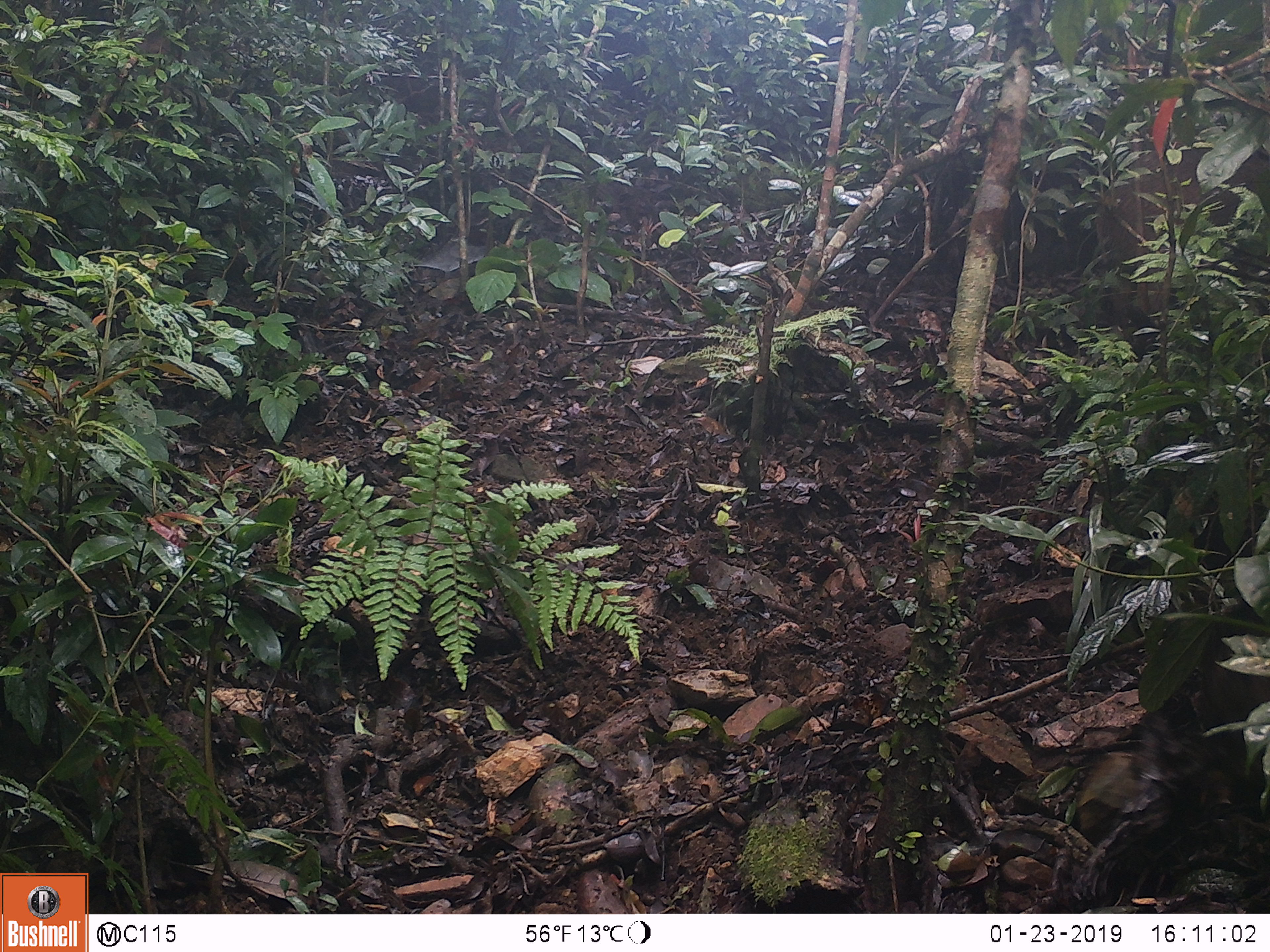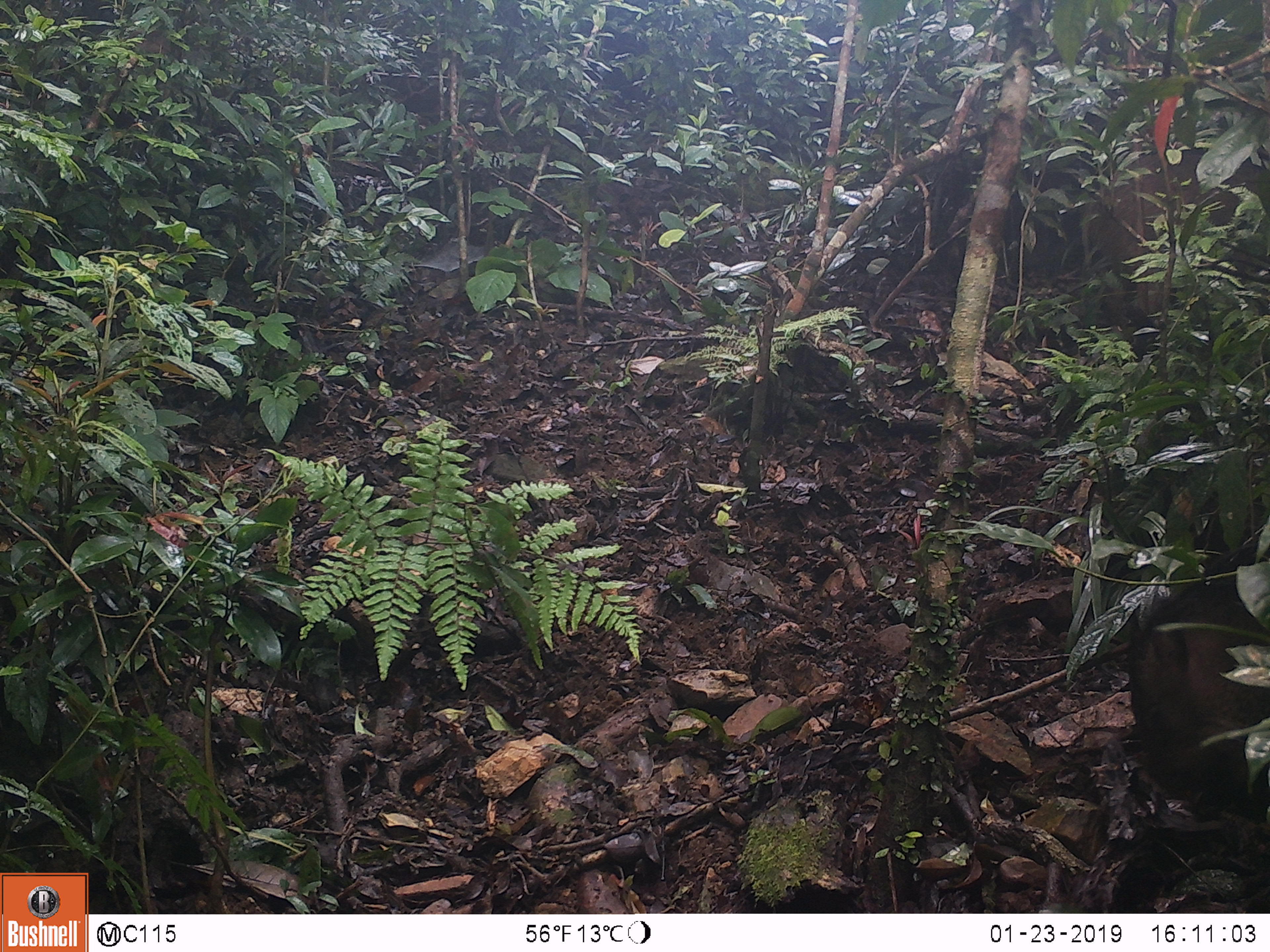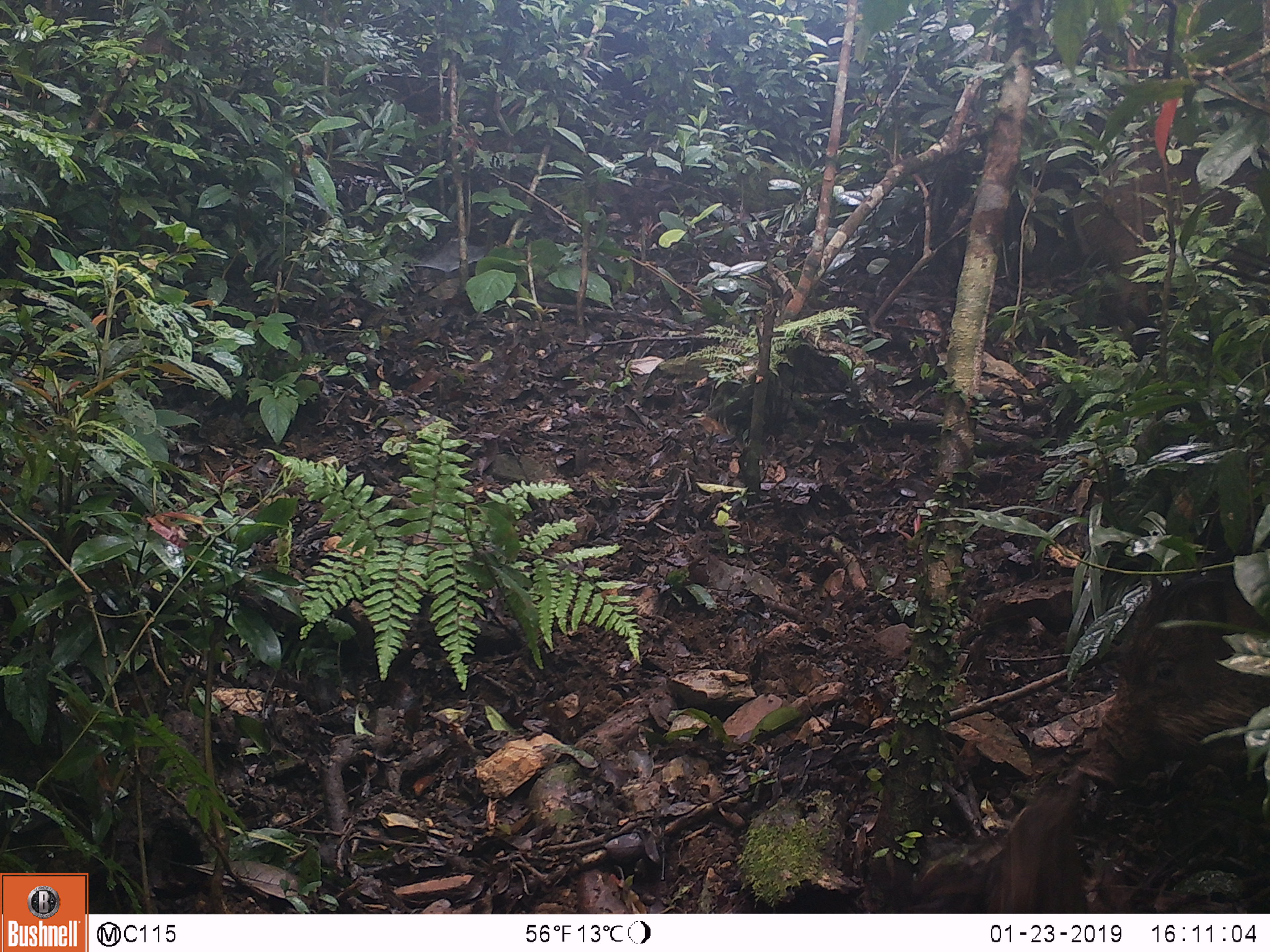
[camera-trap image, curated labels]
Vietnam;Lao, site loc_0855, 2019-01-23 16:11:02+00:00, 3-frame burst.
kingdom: Animalia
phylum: Chordata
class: Mammalia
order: Artiodactyla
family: Suidae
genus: Sus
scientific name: Sus scrofa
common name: eurasian wild pig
Eurasian wild pig (Sus scrofa). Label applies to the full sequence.